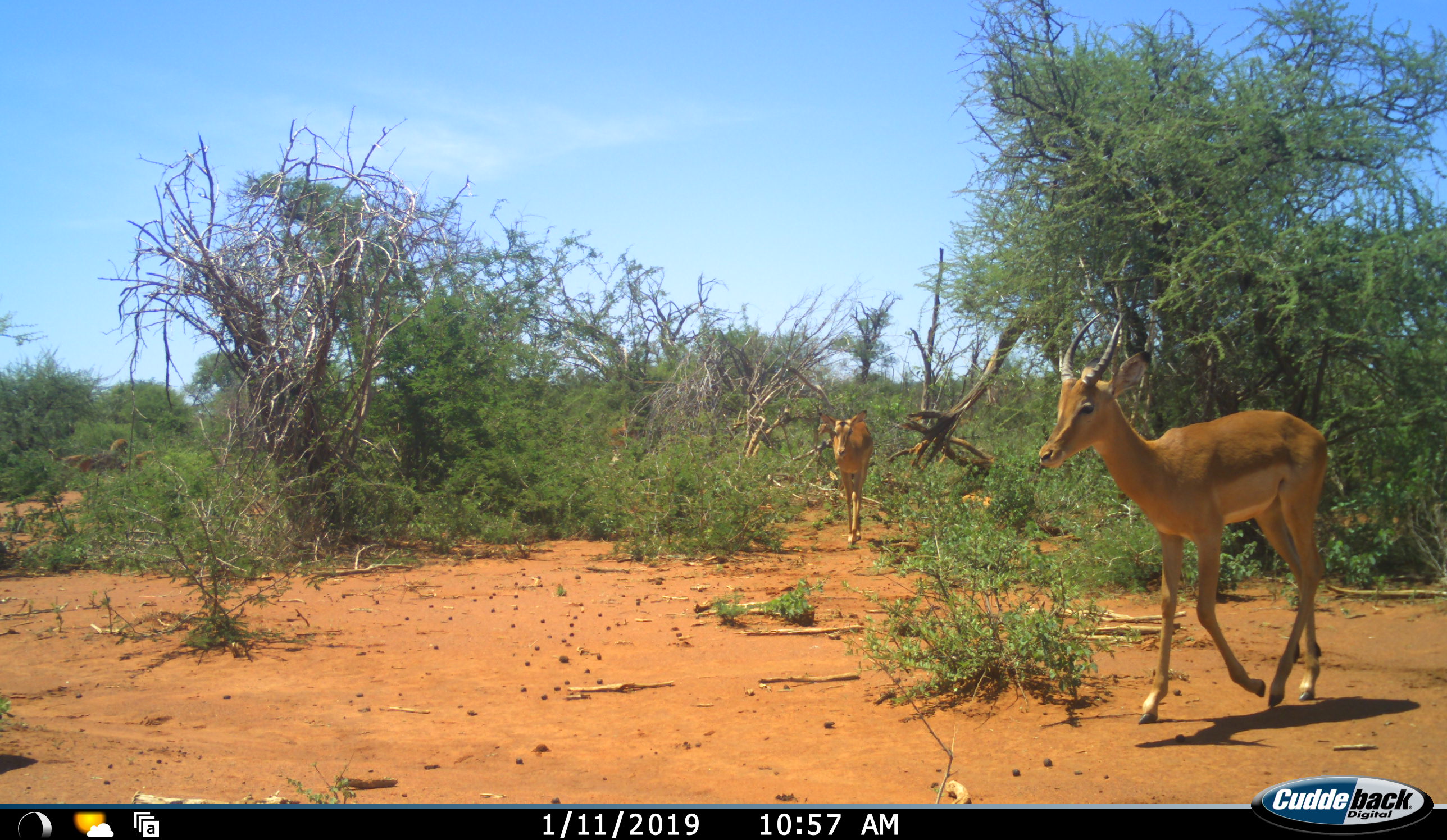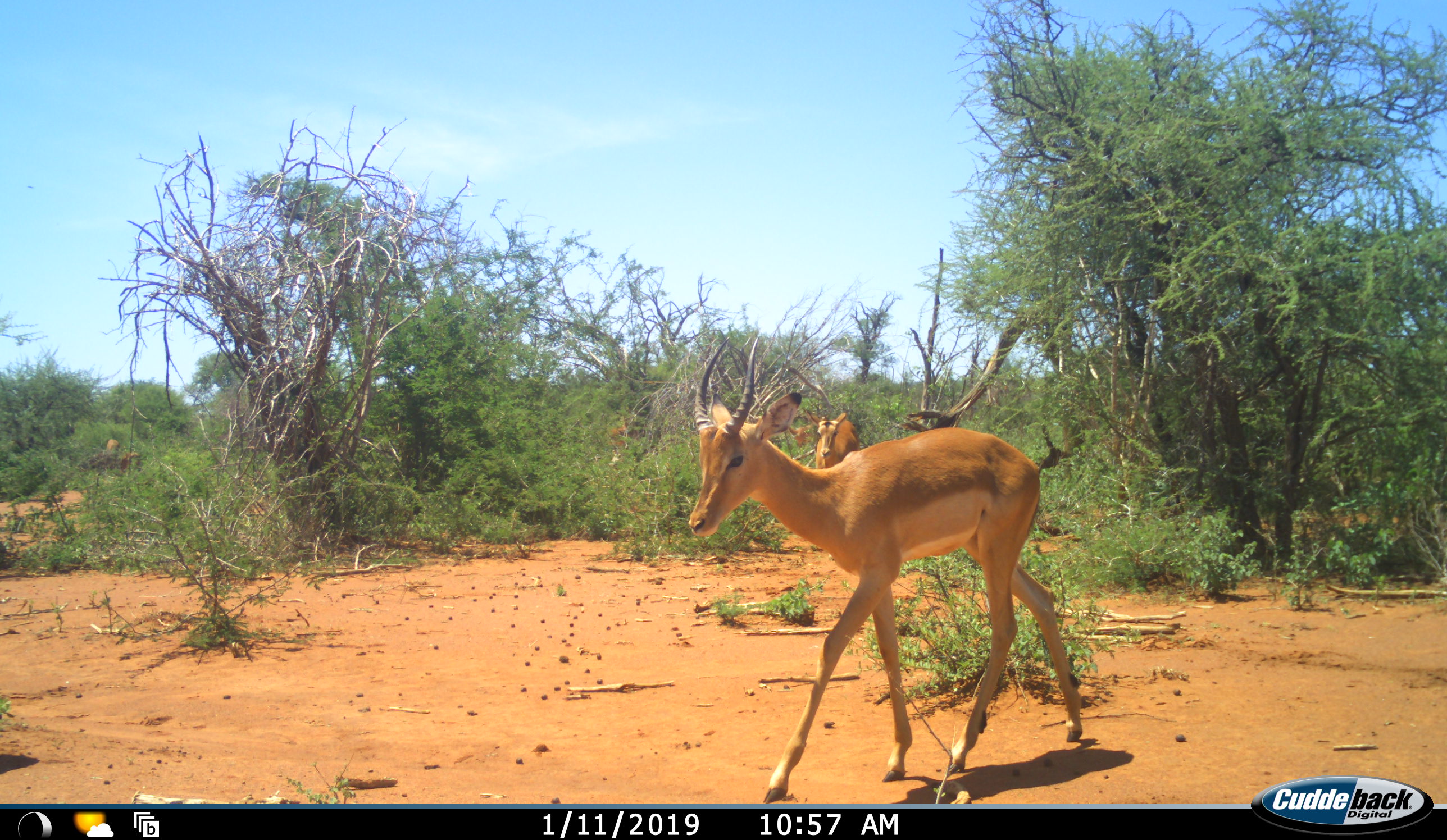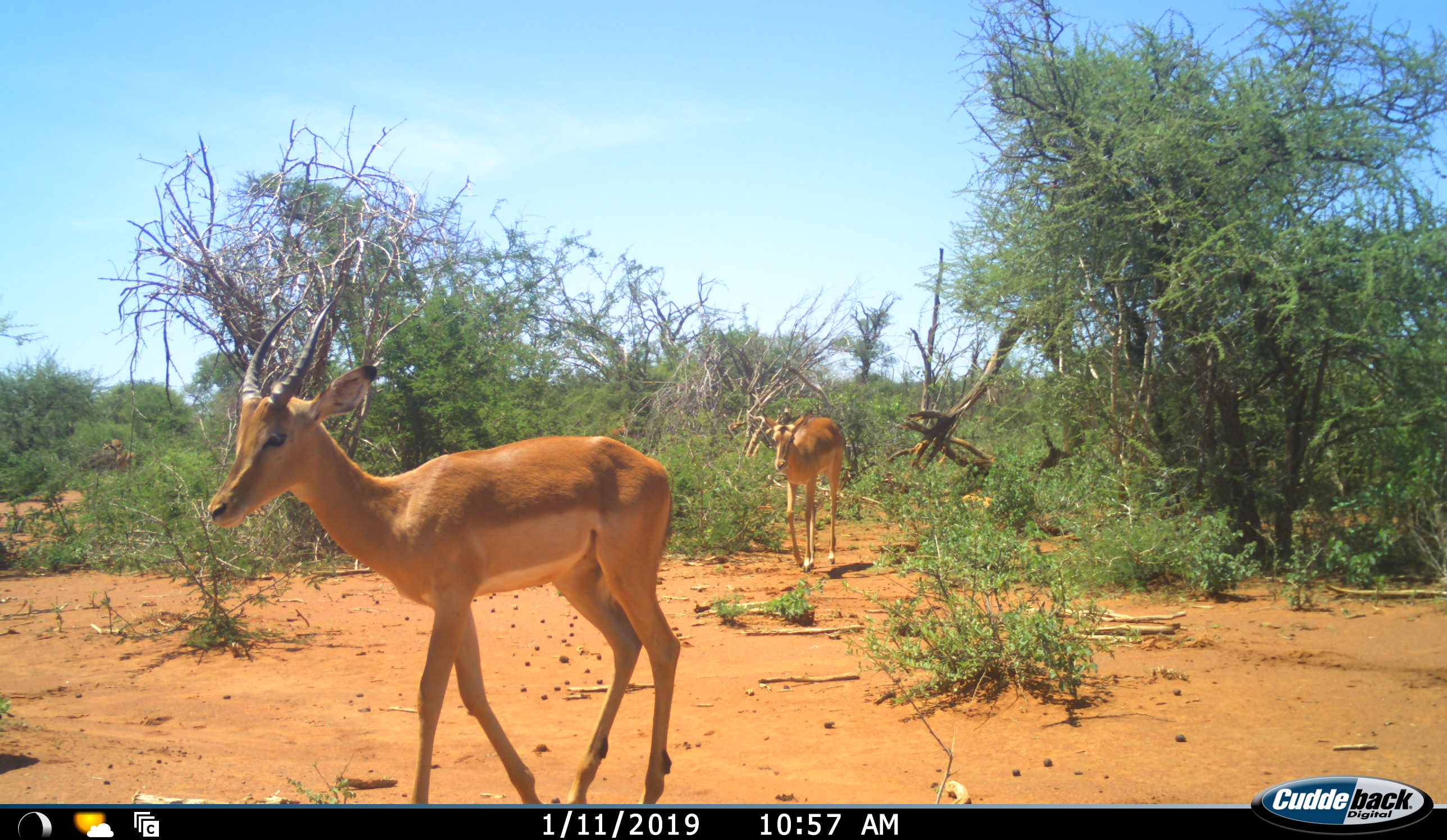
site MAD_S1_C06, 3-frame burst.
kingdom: Animalia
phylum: Chordata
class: Mammalia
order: Artiodactyla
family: Bovidae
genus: Aepyceros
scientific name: Aepyceros melampus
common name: impala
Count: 2.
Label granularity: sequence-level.